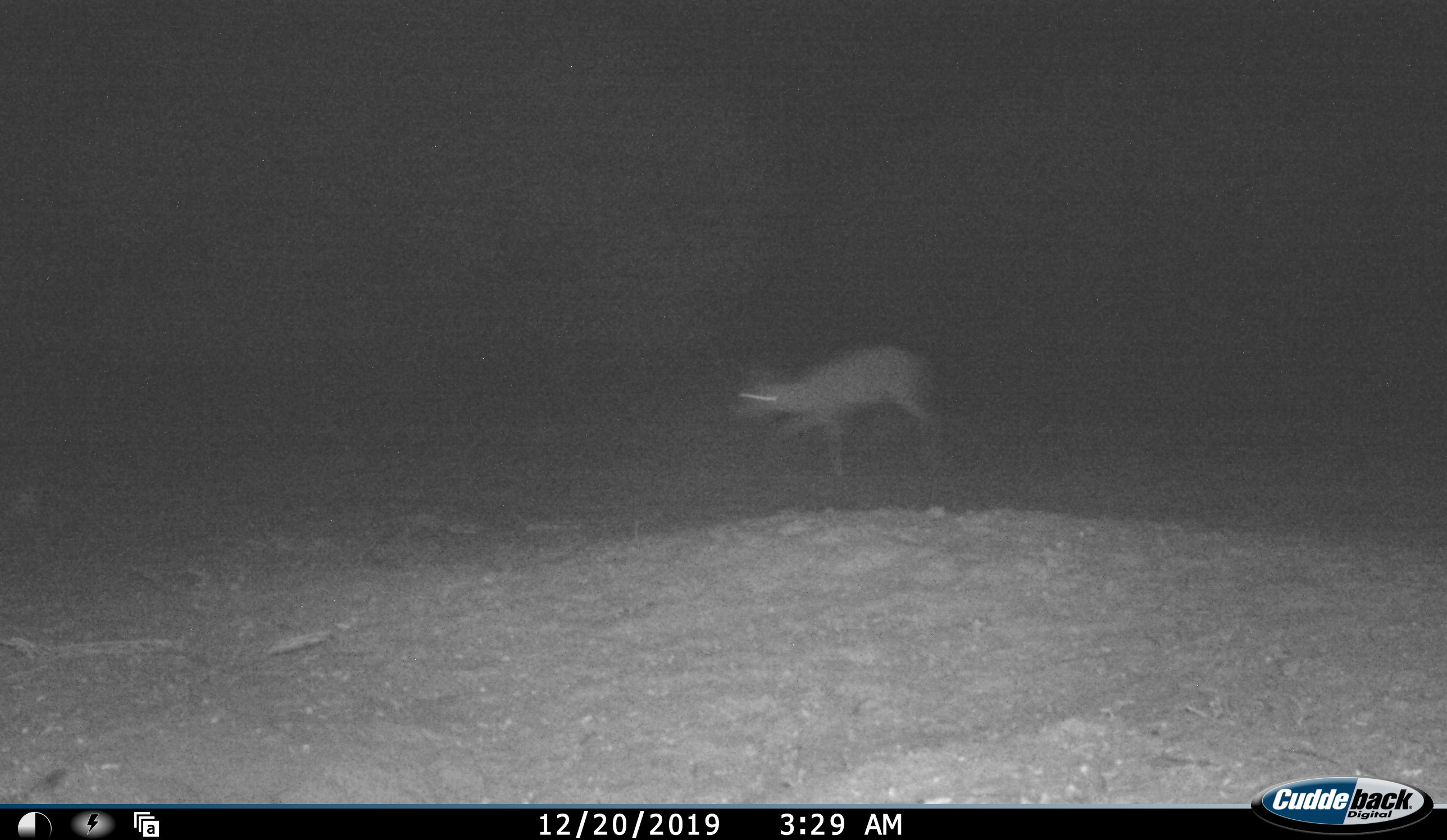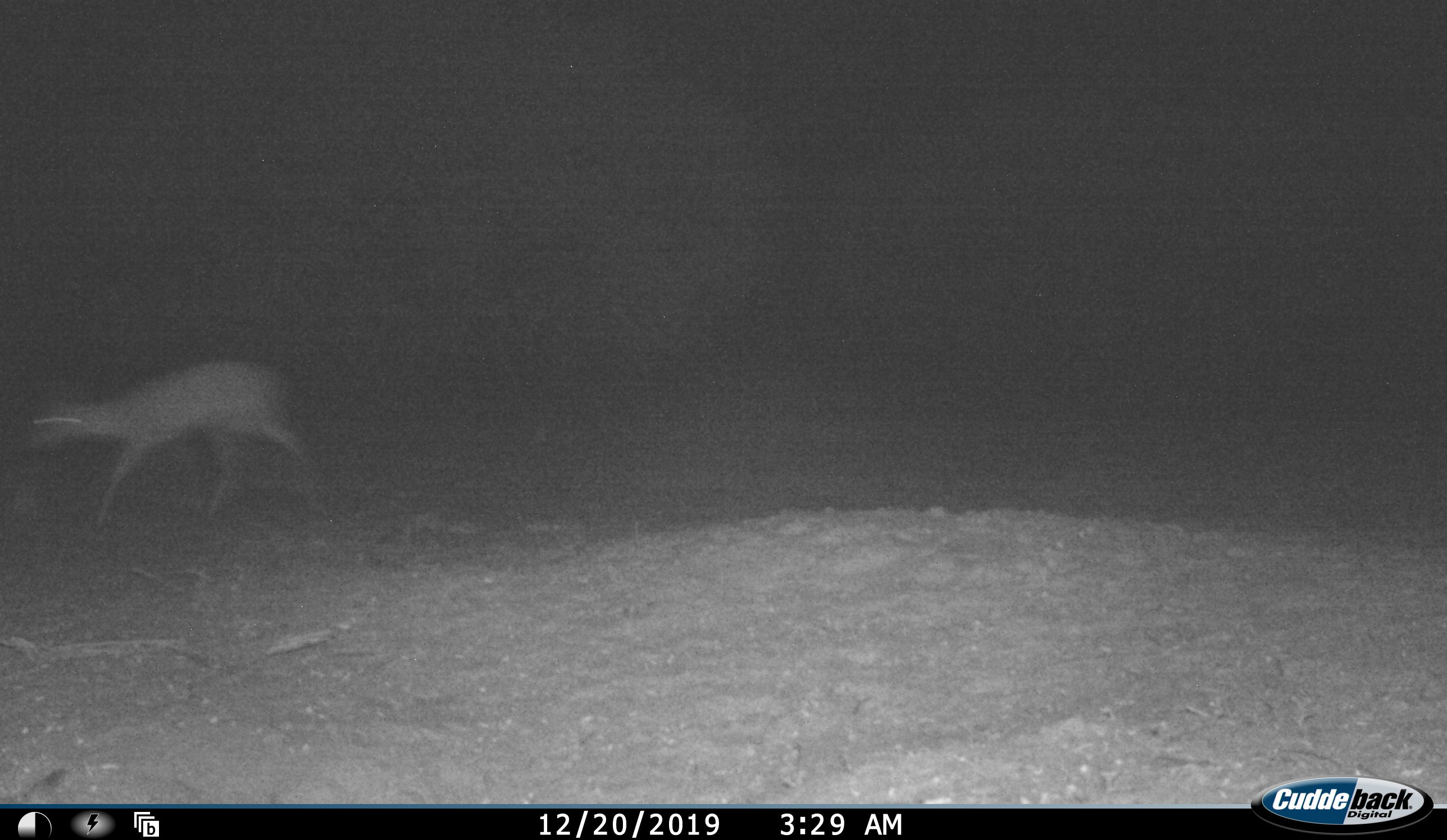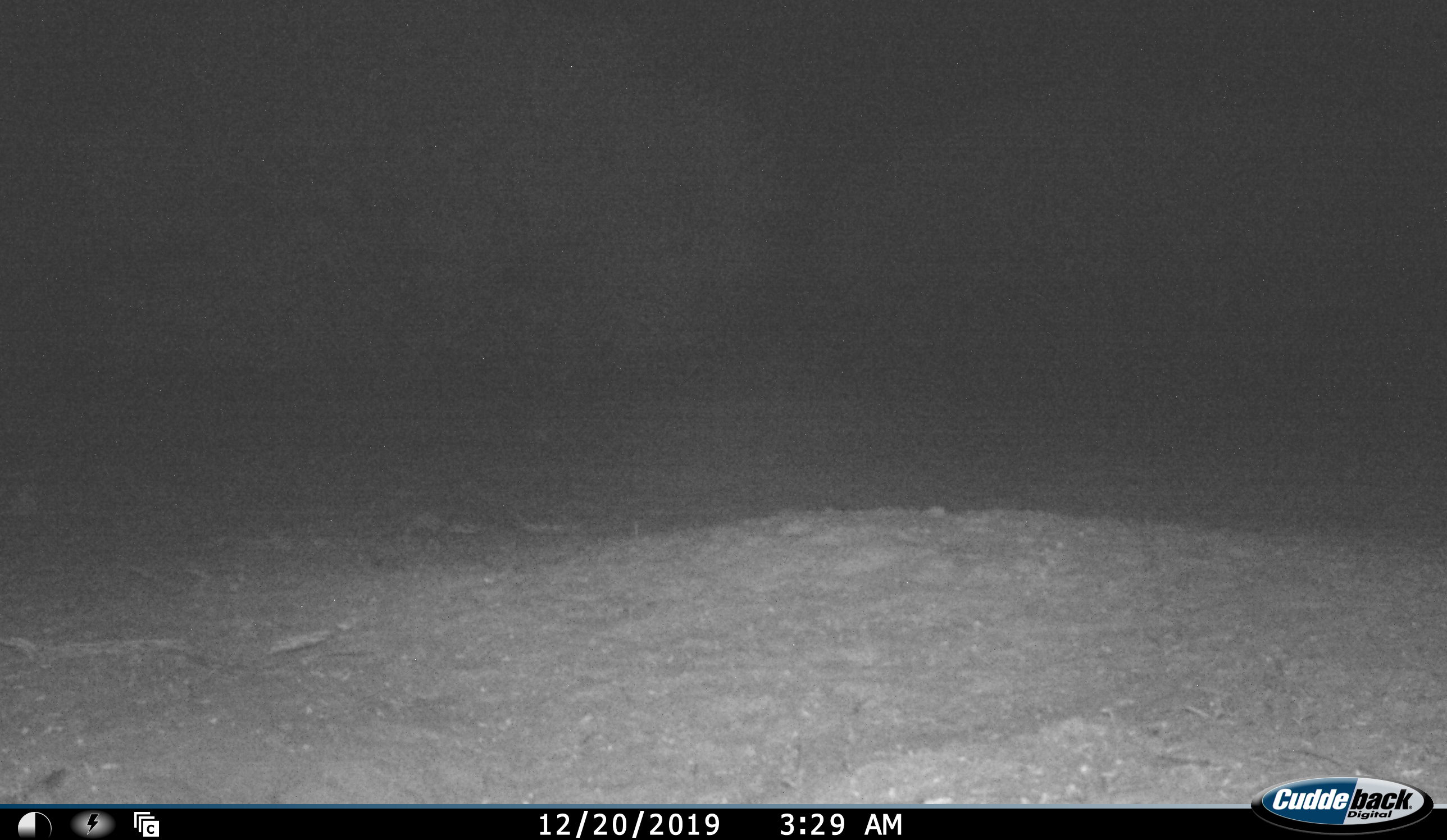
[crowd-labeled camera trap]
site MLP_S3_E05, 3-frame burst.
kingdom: Animalia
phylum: Chordata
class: Mammalia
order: Artiodactyla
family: Bovidae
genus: Raphicerus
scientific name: Raphicerus campestris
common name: steenbok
Steenbok (Raphicerus campestris), count 1. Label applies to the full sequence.